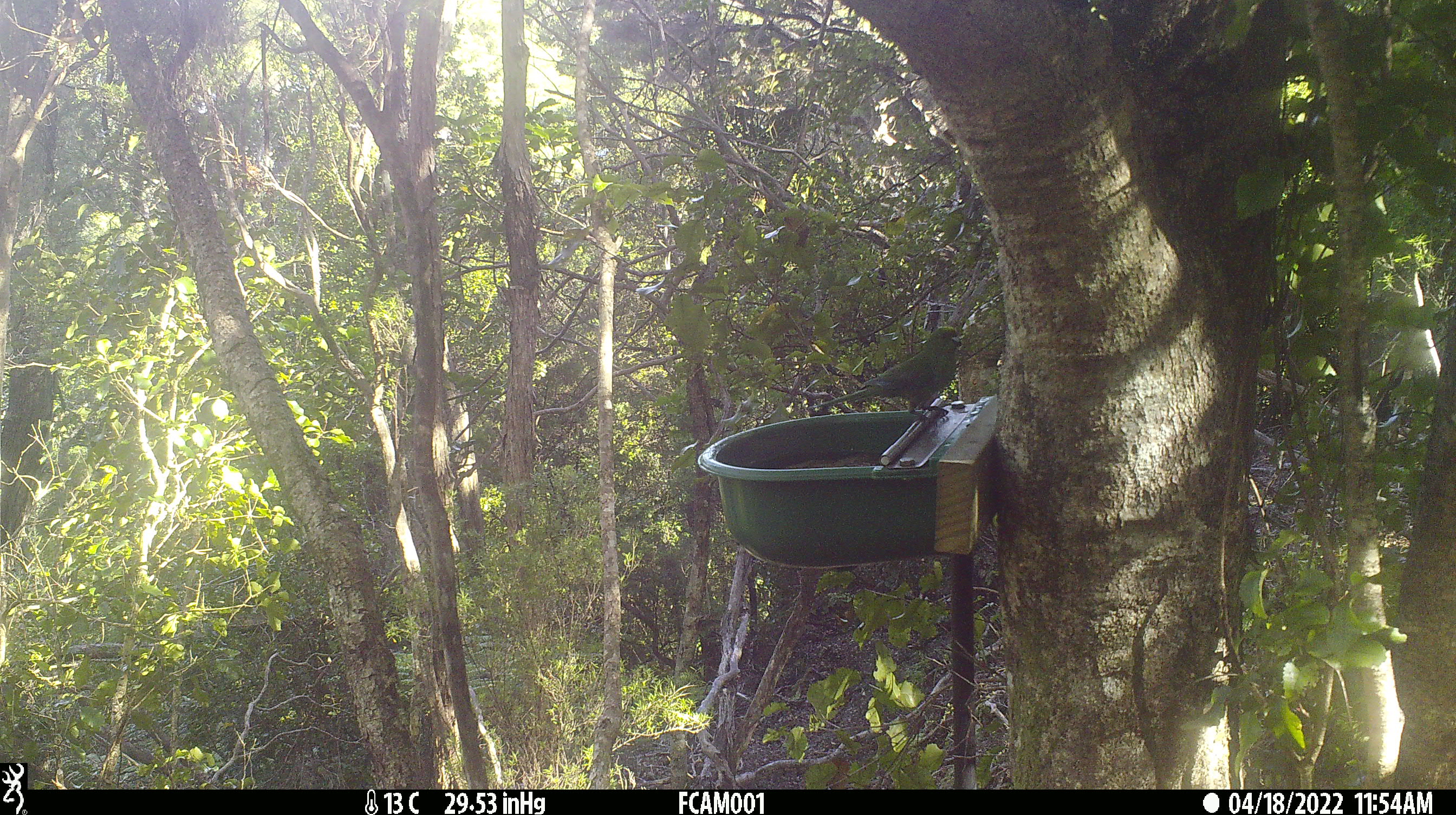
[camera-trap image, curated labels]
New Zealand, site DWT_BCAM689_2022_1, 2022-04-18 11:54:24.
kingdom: Animalia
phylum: Chordata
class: Aves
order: Psittaciformes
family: Psittaculidae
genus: Cyanoramphus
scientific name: Cyanoramphus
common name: parakeet